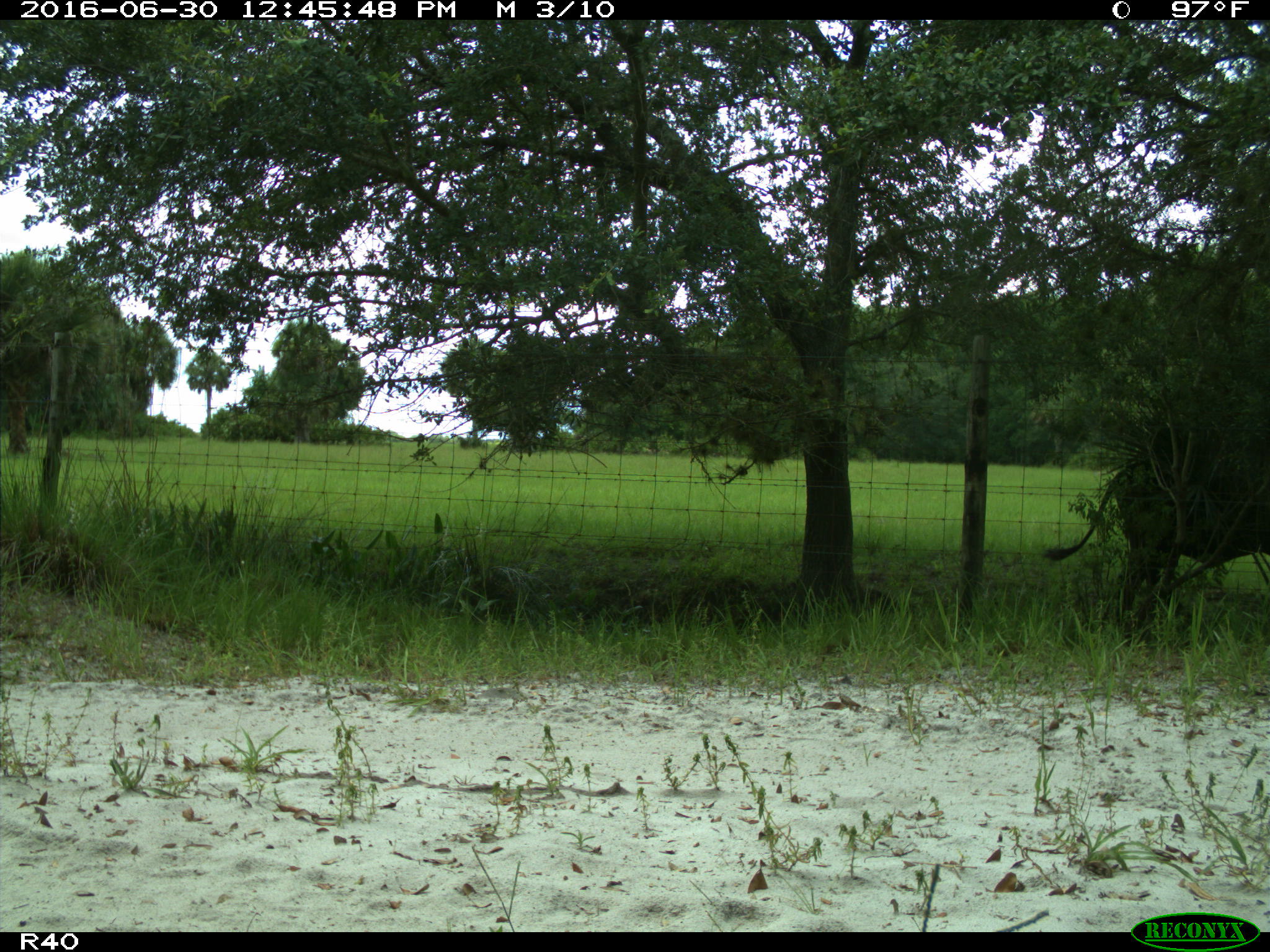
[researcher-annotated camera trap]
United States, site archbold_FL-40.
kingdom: Animalia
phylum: Chordata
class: Mammalia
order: Artiodactyla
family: Bovidae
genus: Bos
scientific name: Bos taurus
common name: domestic cow